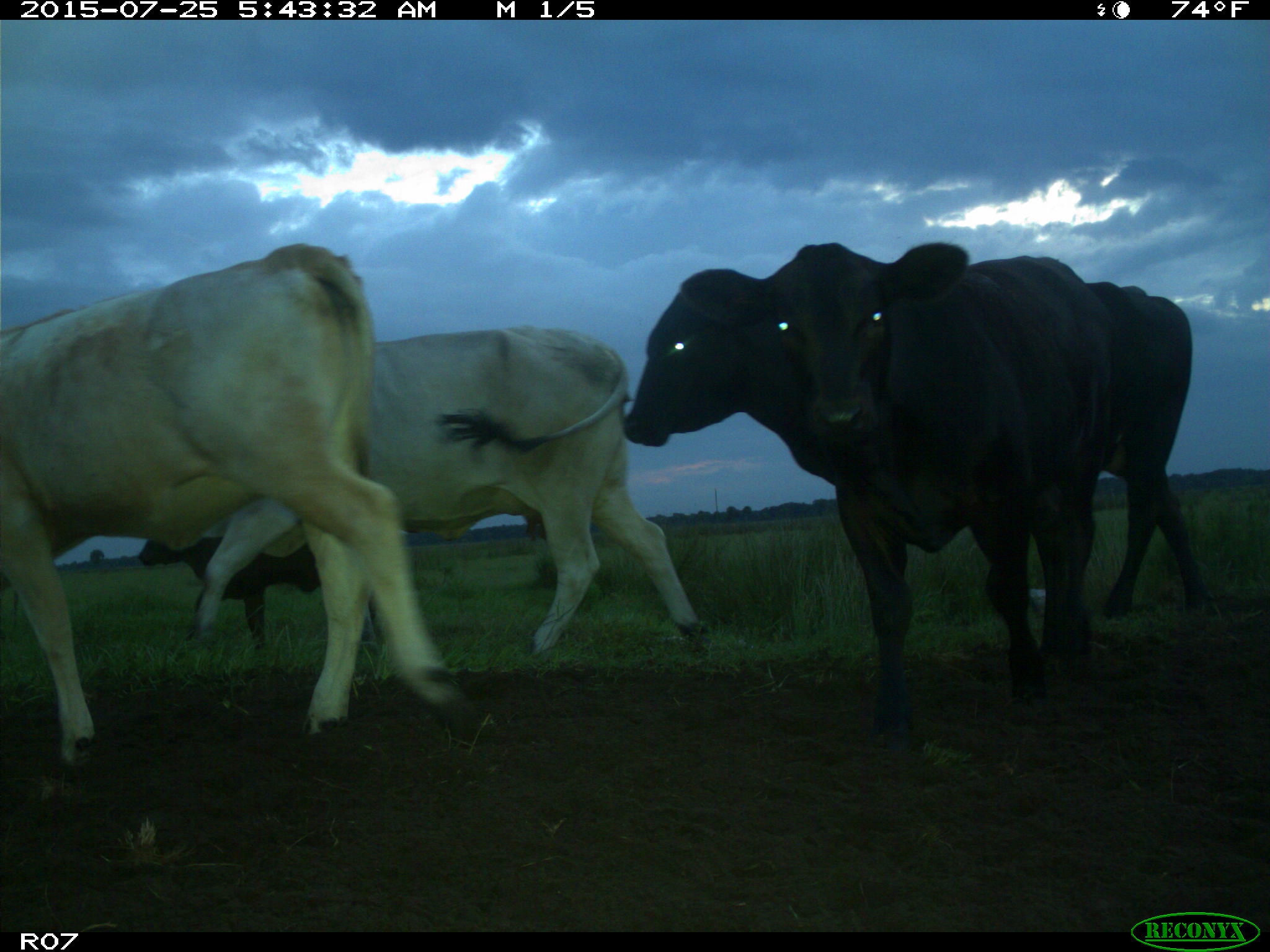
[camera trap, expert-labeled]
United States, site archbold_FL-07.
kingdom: Animalia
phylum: Chordata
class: Mammalia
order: Artiodactyla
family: Bovidae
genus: Bos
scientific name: Bos taurus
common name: domestic cow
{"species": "Bos taurus (domestic cow)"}